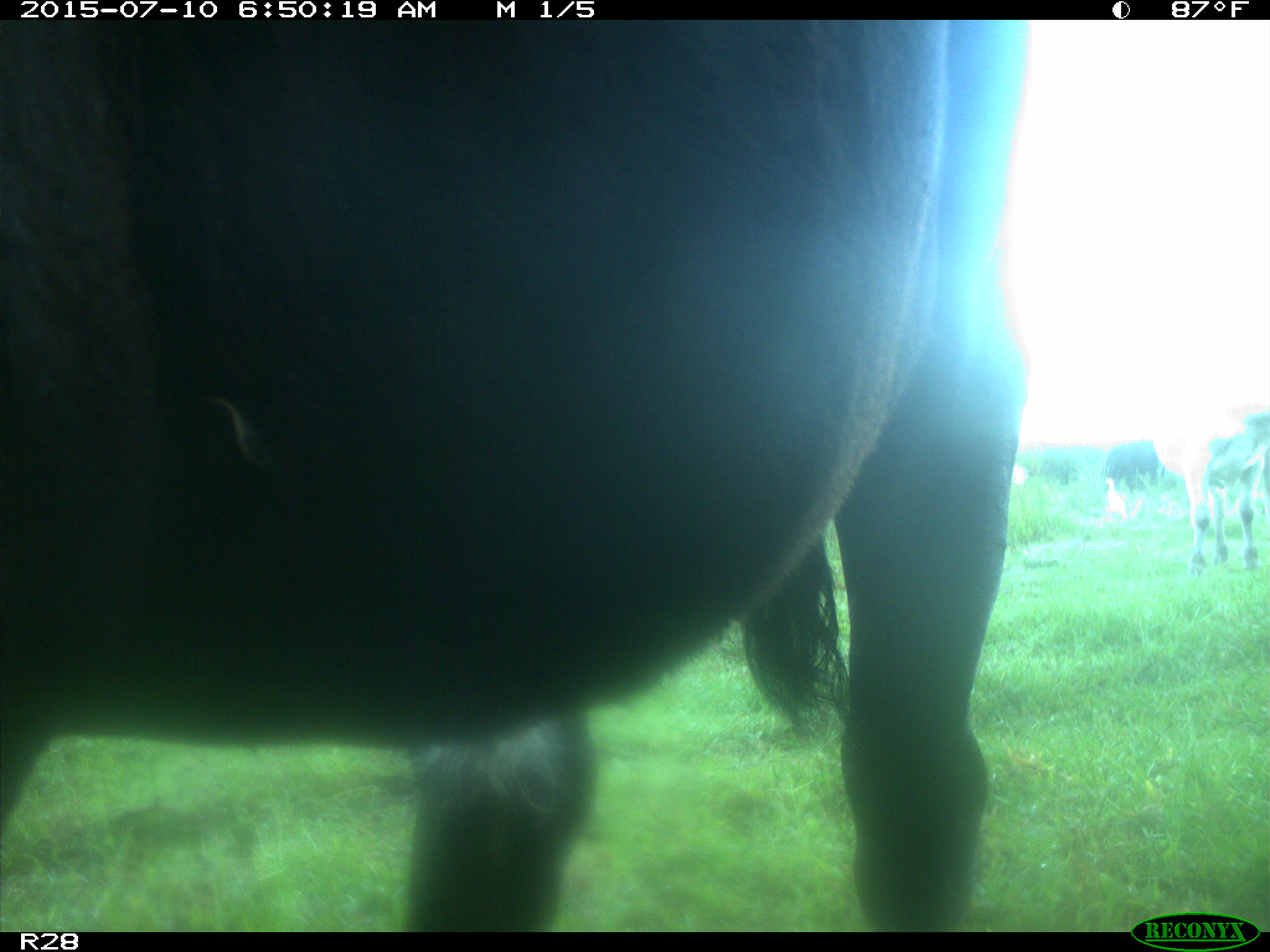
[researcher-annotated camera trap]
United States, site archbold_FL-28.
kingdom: Animalia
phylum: Chordata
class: Mammalia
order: Artiodactyla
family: Bovidae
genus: Bos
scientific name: Bos taurus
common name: domestic cow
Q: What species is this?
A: Bos taurus (domestic cow).